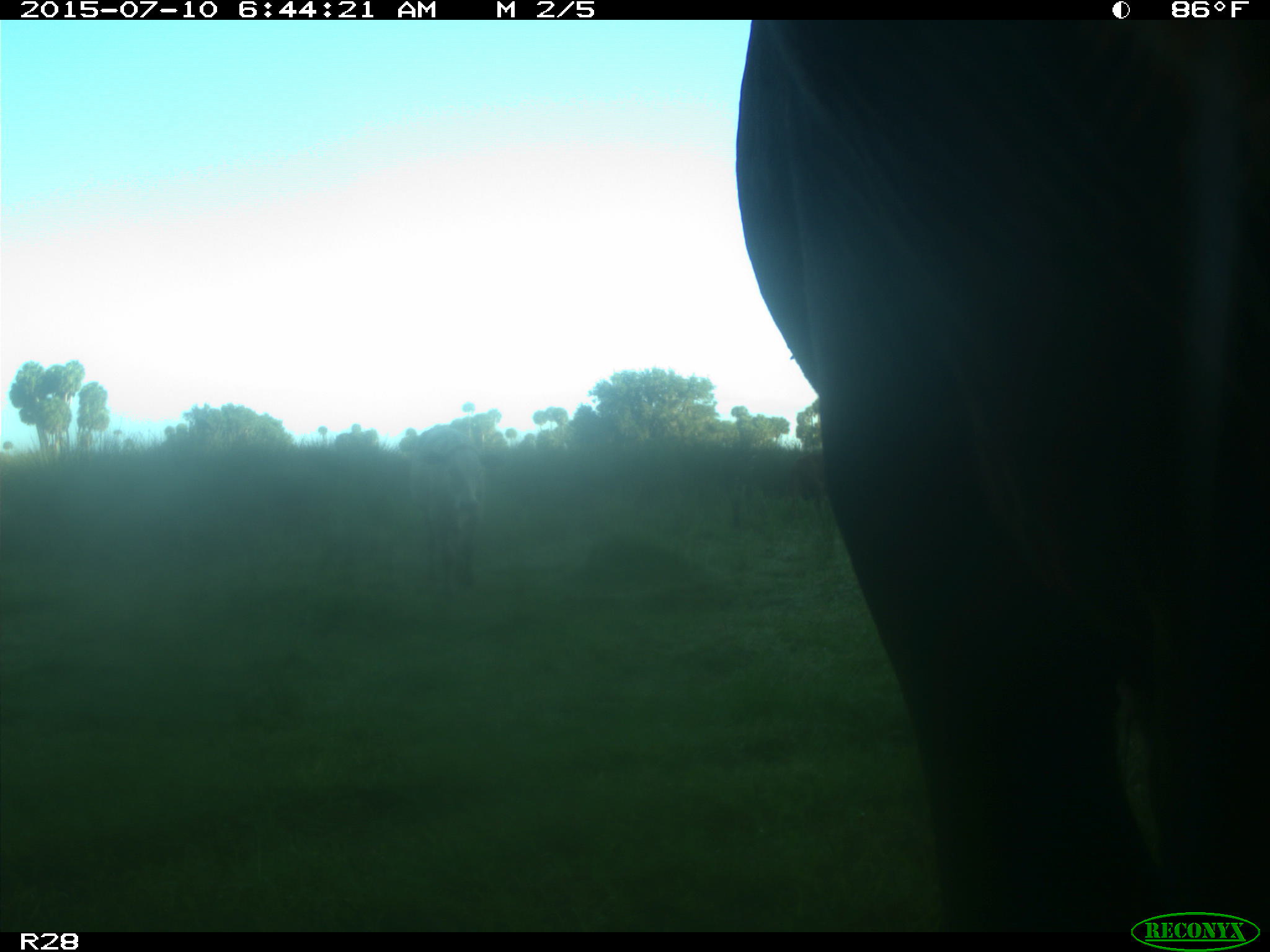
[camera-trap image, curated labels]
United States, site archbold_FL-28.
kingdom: Animalia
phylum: Chordata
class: Mammalia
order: Artiodactyla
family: Bovidae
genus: Bos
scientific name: Bos taurus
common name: domestic cow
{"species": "Bos taurus (domestic cow)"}